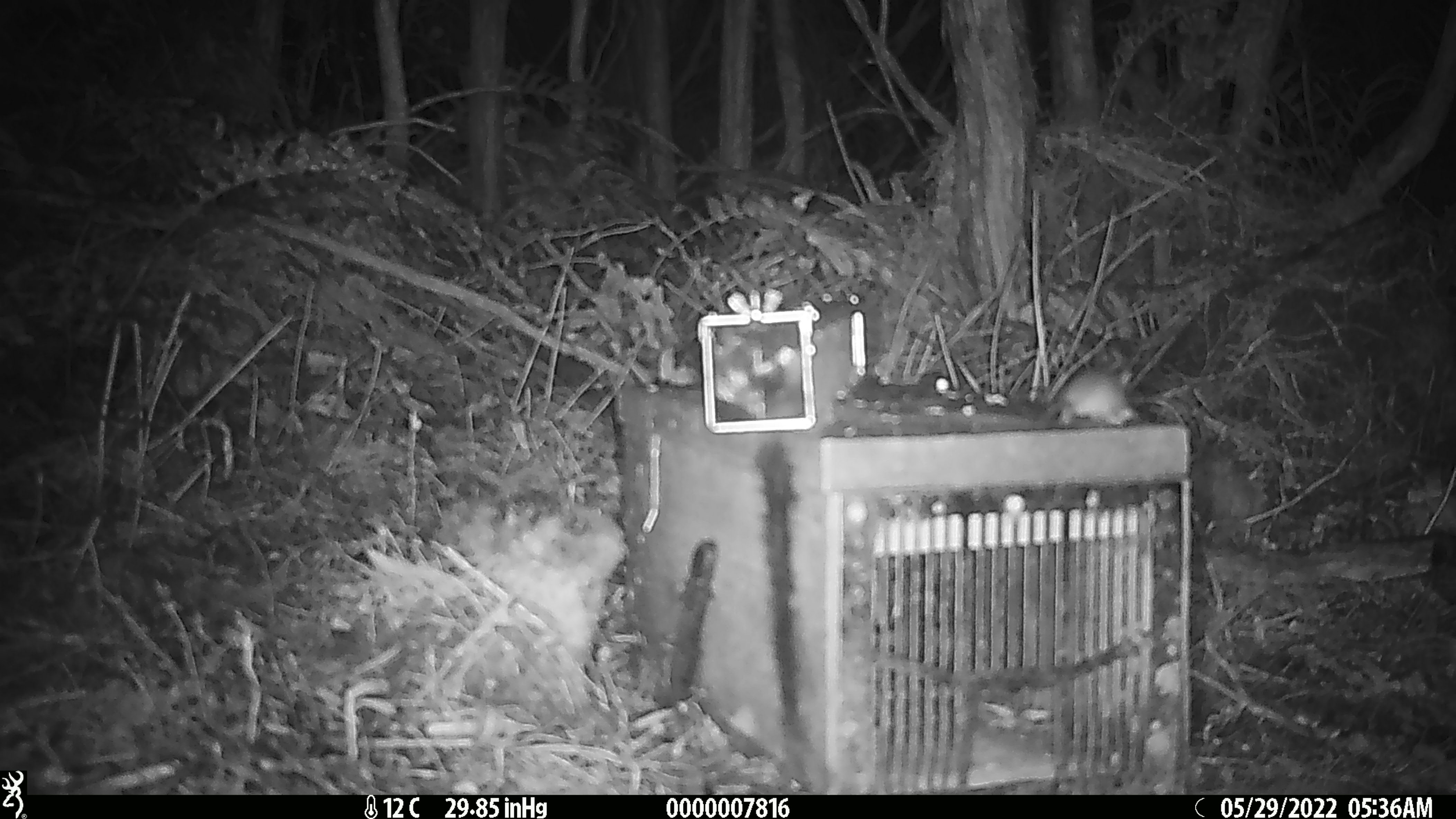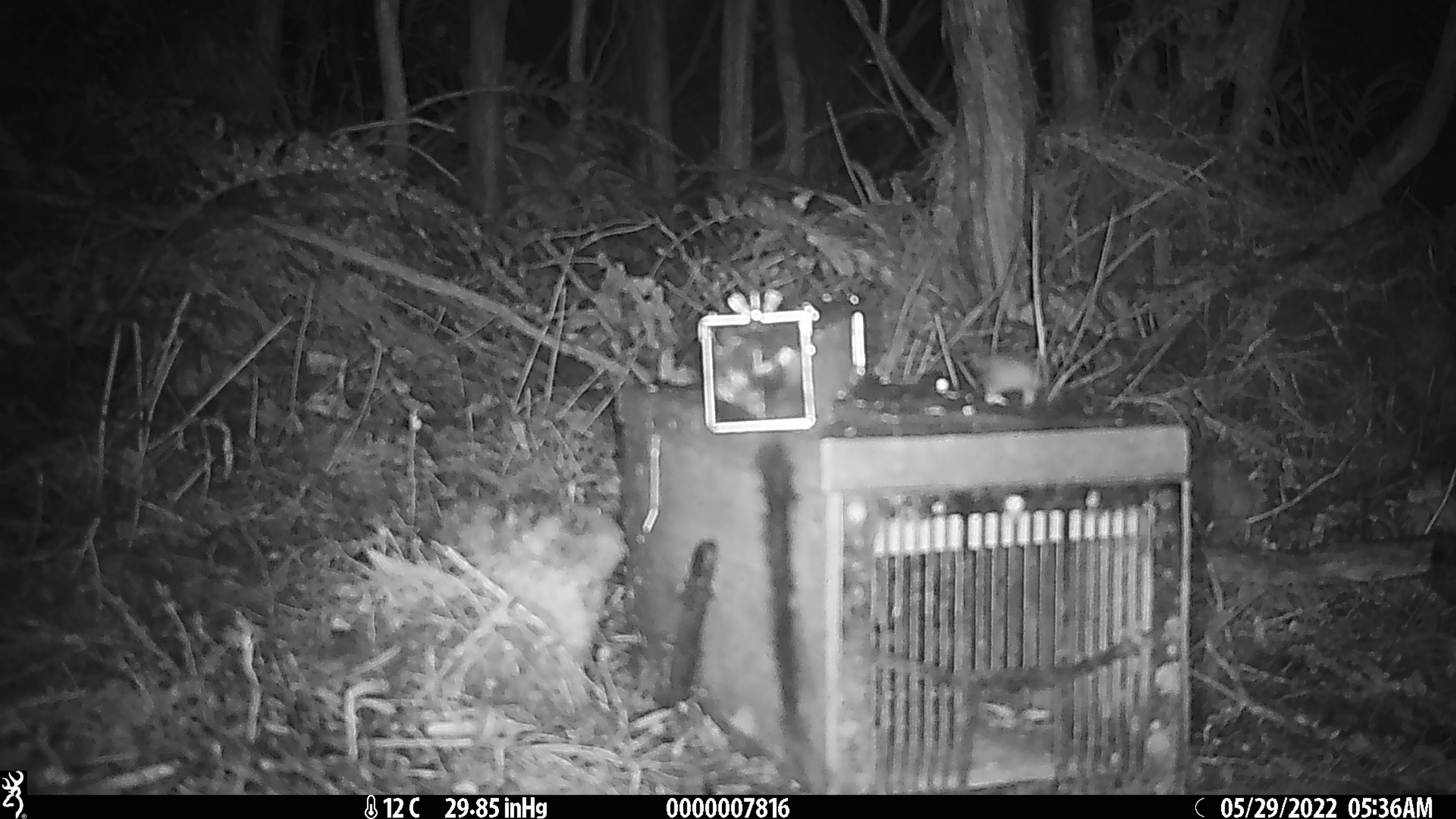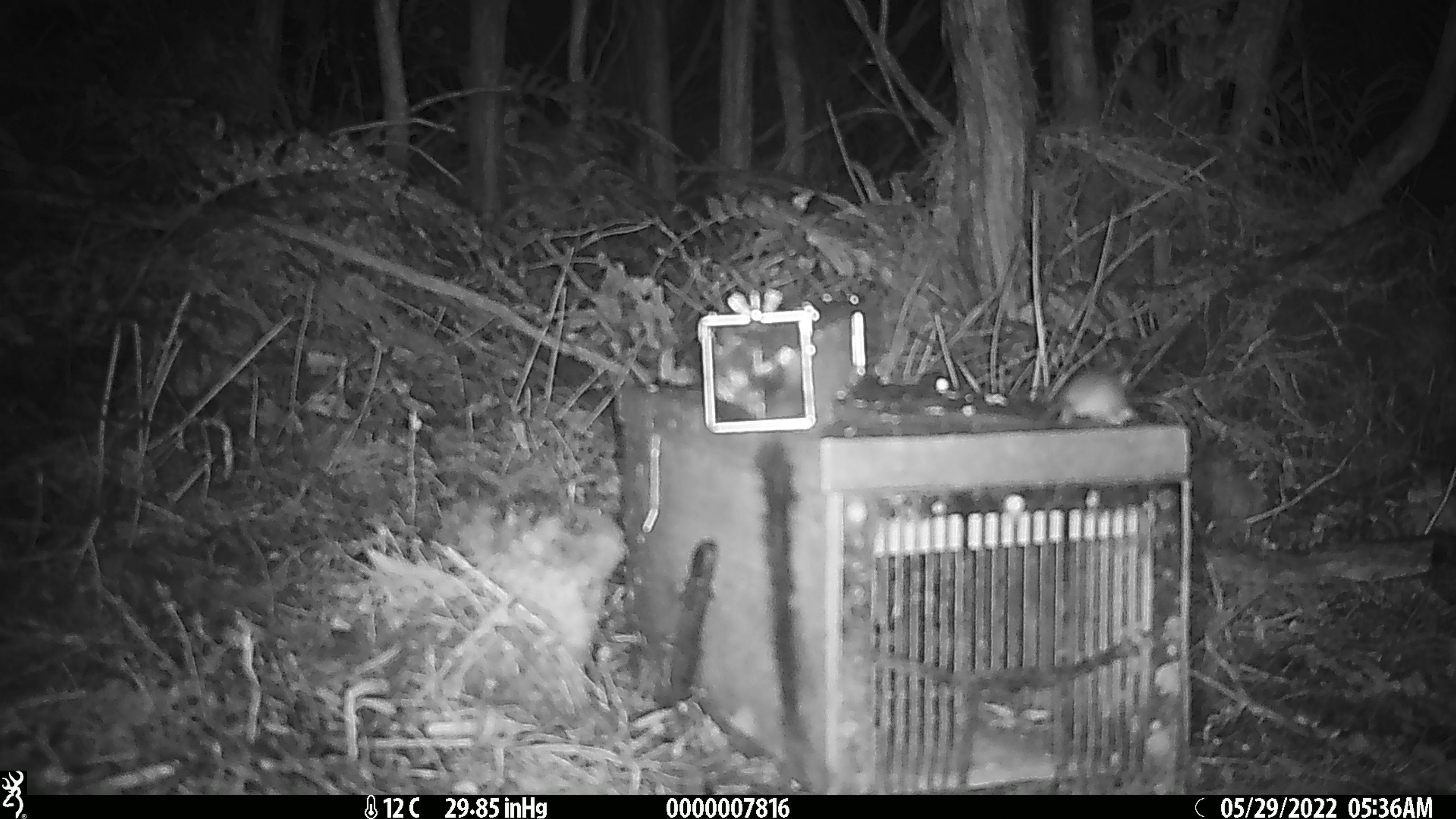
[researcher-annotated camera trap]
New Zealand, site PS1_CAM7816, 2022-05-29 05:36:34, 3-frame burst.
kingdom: Animalia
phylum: Chordata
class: Mammalia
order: Rodentia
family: Muridae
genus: Mus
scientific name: Mus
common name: mouse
Mouse (Mus).